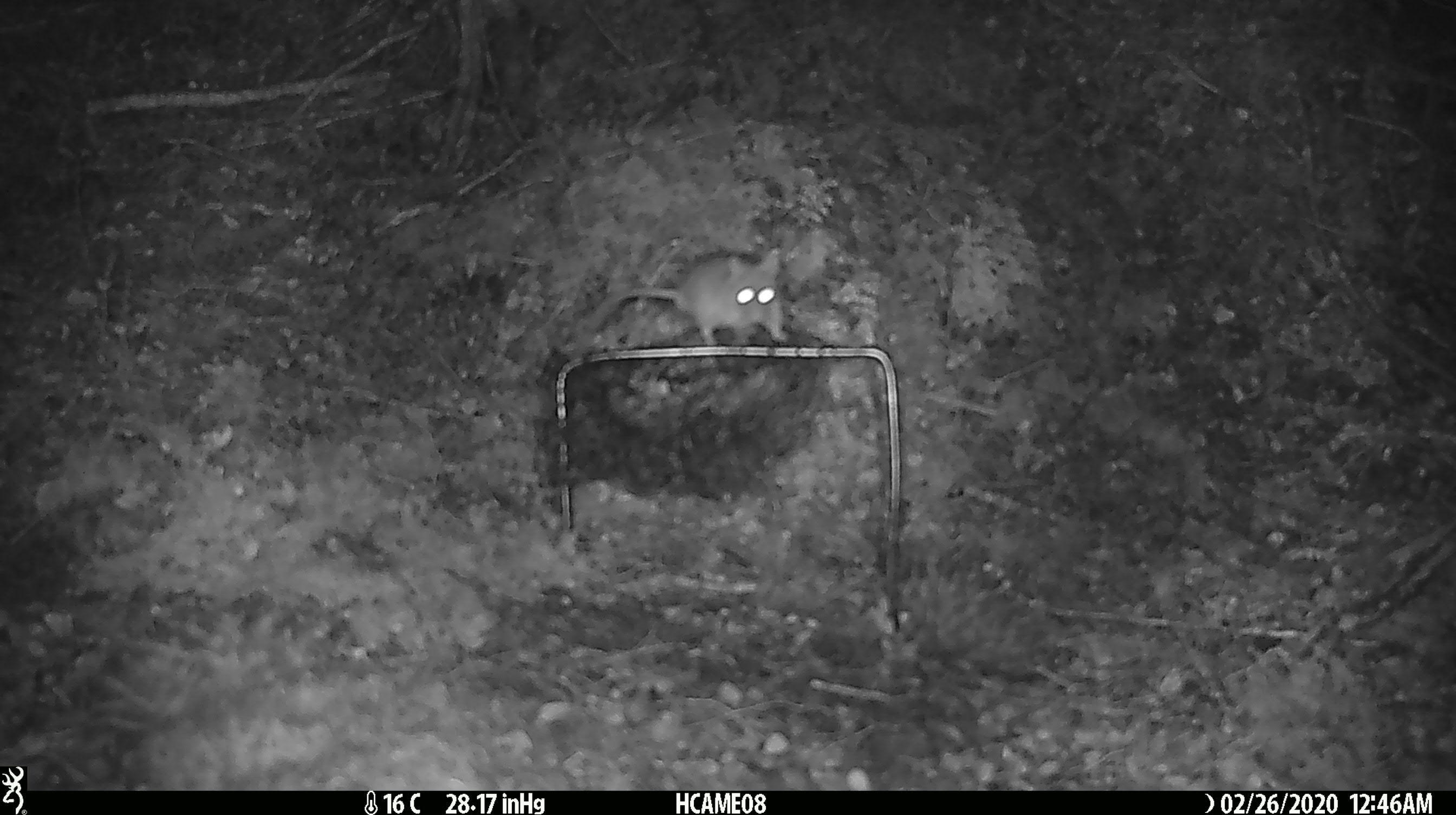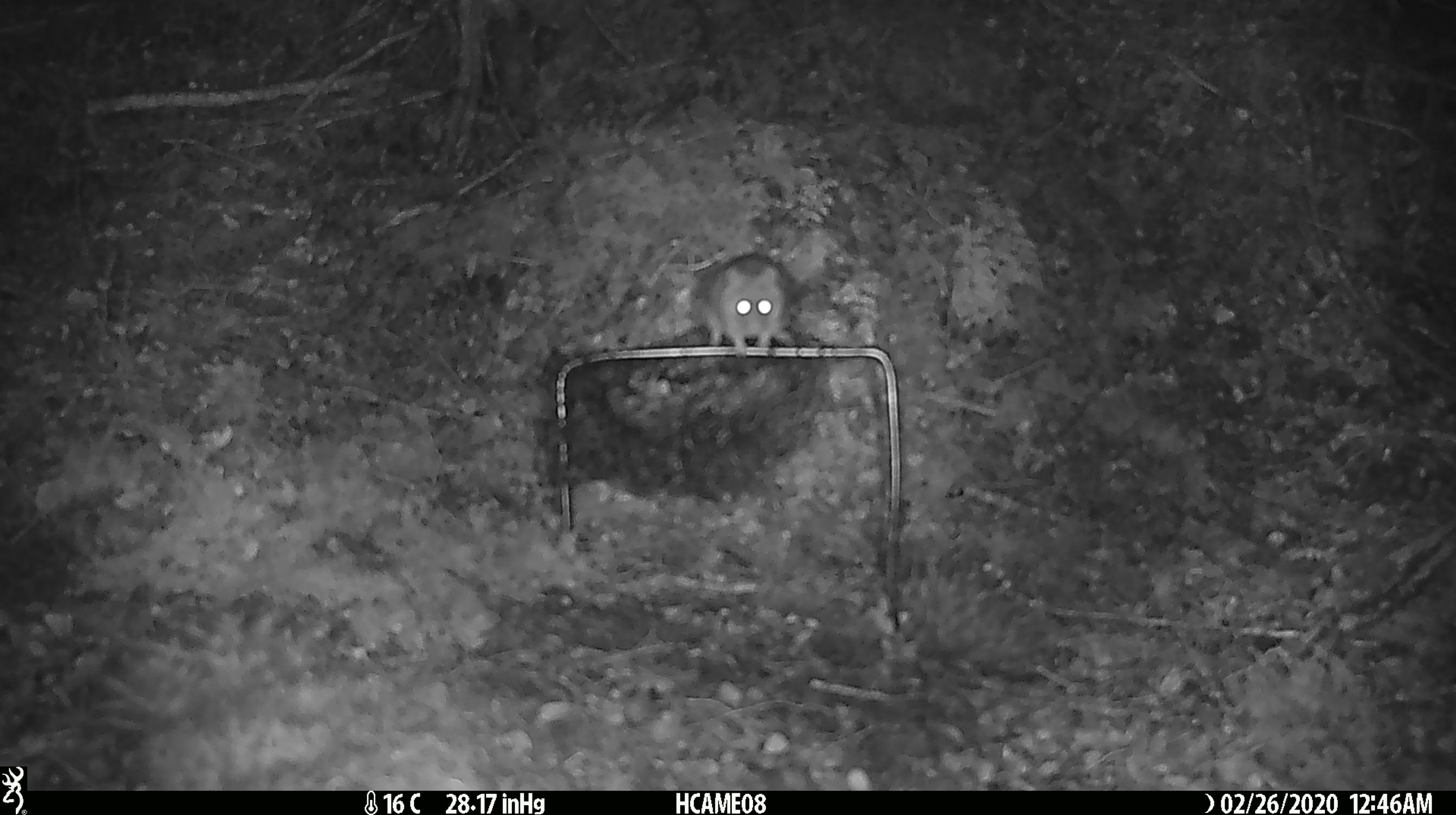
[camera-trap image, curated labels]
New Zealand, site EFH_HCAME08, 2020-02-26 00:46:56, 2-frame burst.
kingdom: Animalia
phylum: Chordata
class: Mammalia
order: Rodentia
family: Muridae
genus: Mus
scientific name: Mus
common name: mouse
Mouse (Mus).